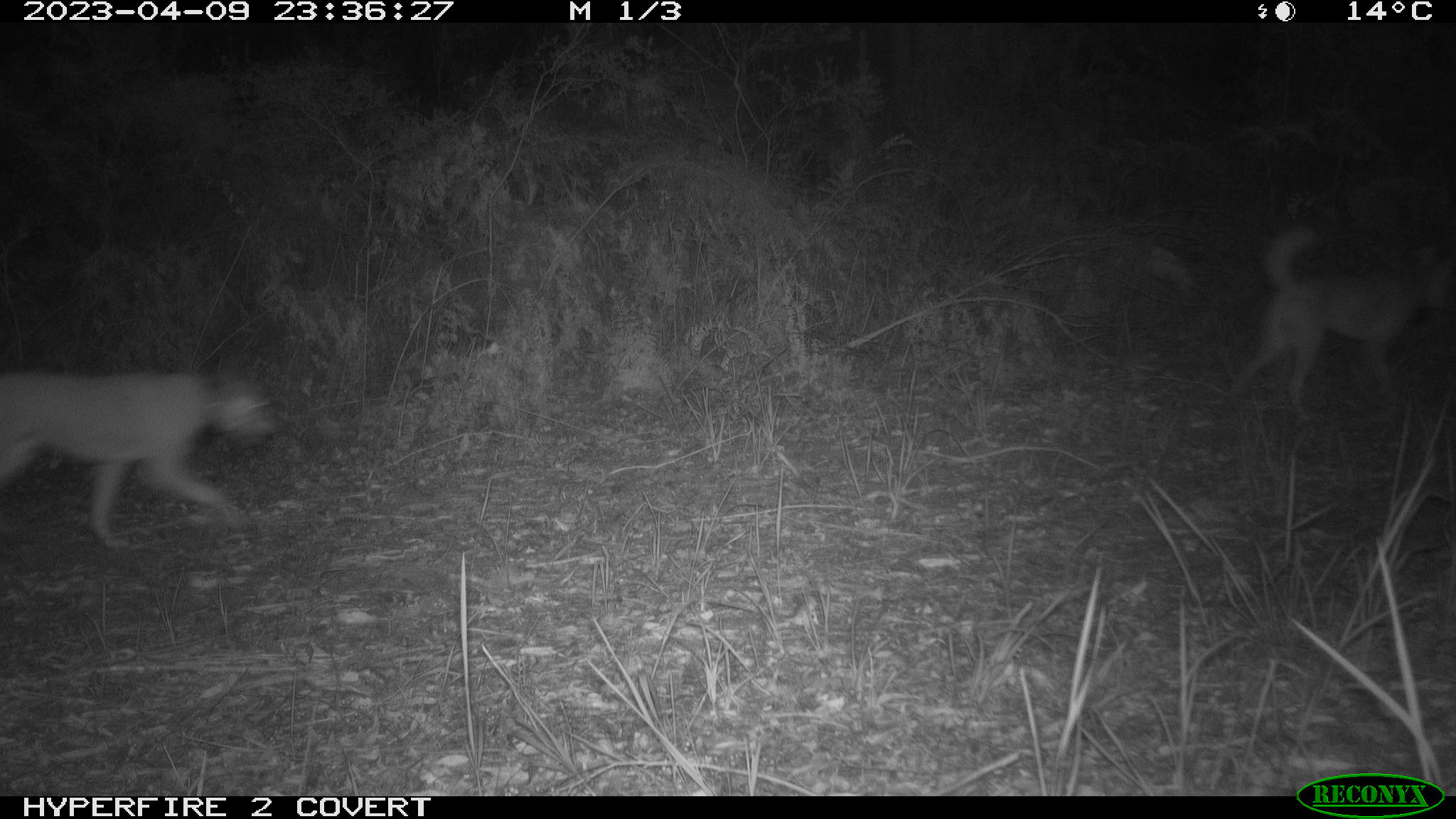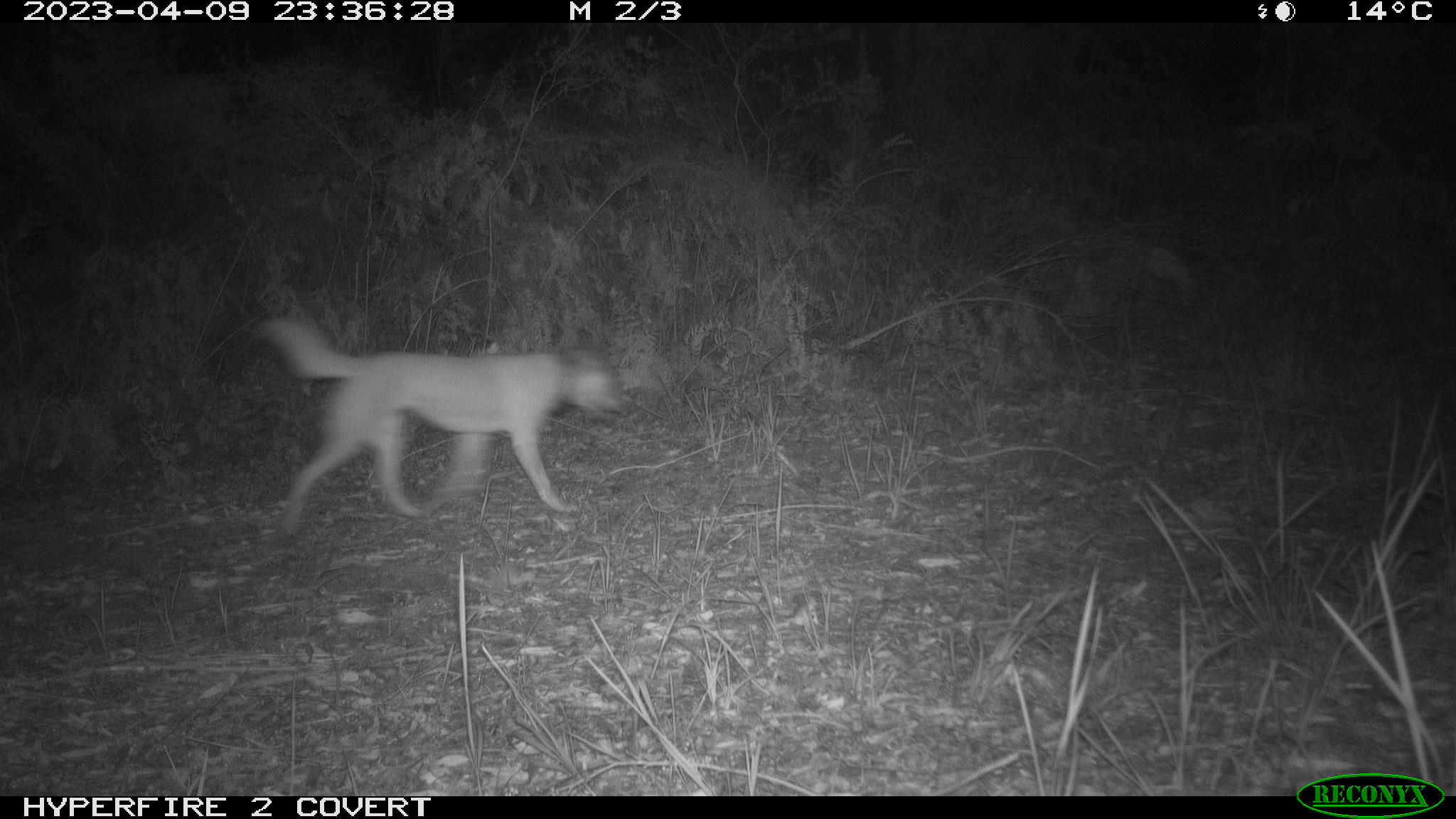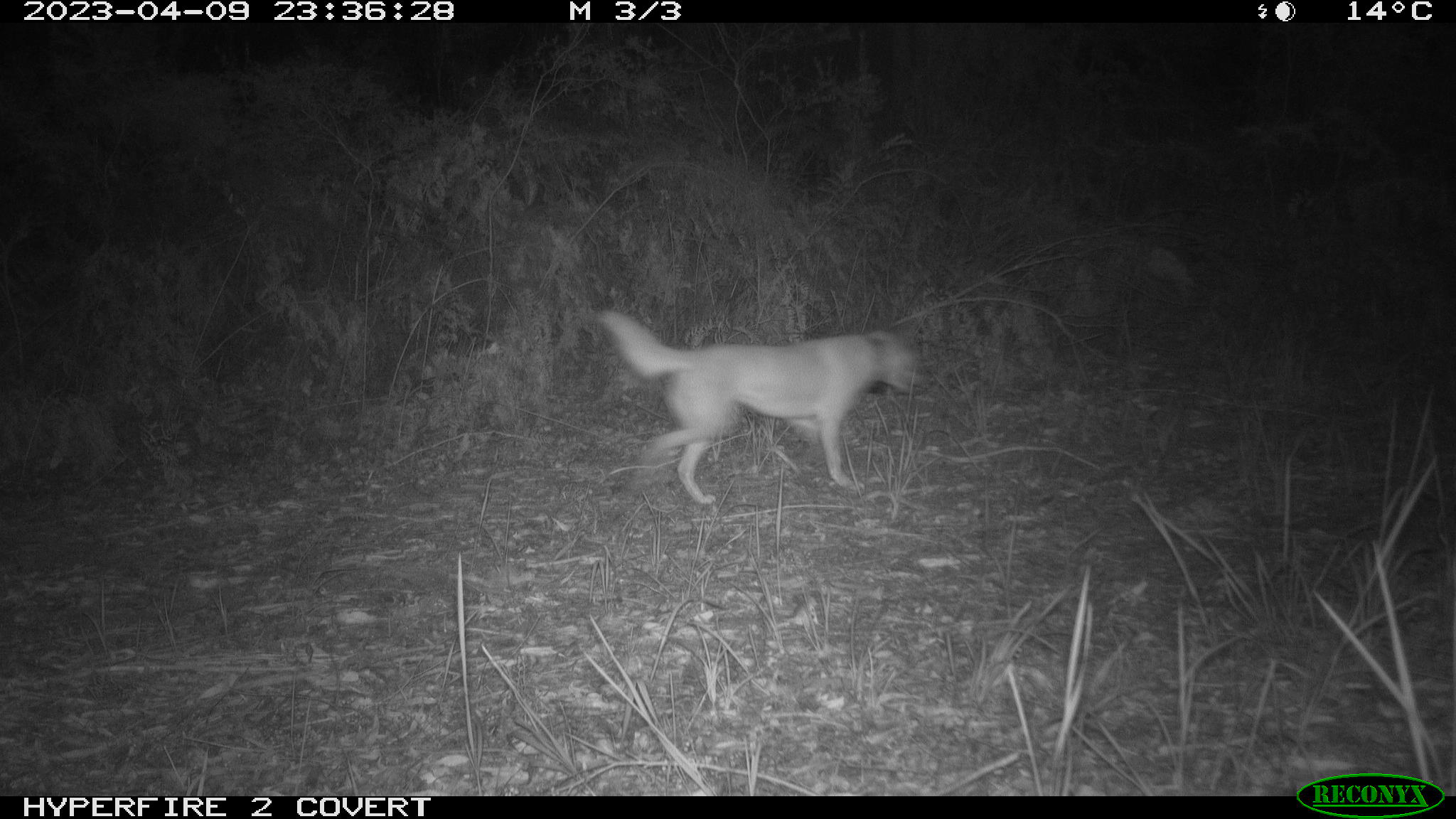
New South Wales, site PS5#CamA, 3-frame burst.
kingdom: Animalia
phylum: Chordata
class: Mammalia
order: Carnivora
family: Canidae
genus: Canis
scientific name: Canis familiaris dingo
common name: dingo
Dingo (Canis familiaris dingo).